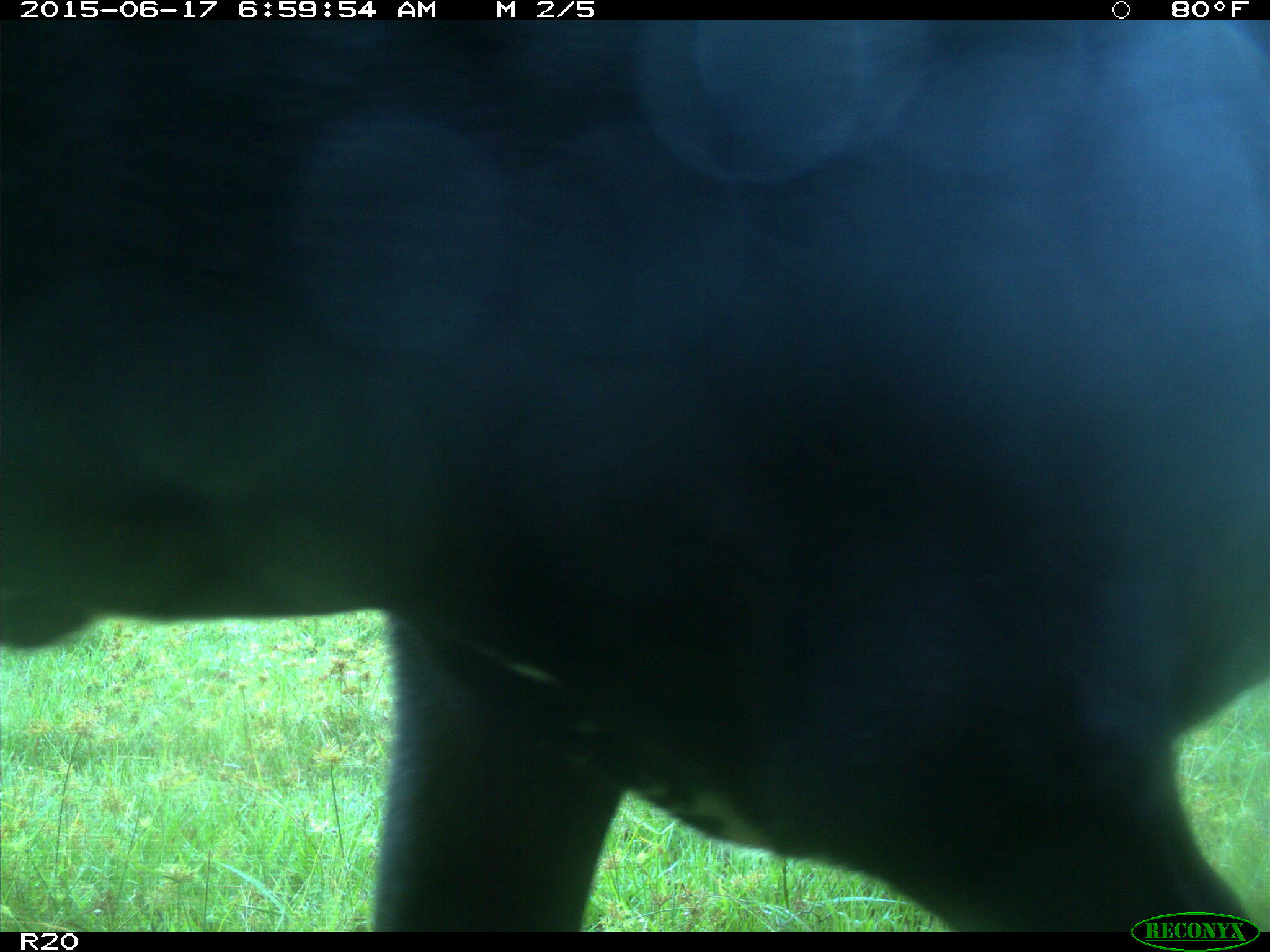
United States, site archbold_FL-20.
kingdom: Animalia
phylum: Chordata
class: Mammalia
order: Artiodactyla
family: Bovidae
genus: Bos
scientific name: Bos taurus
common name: domestic cow